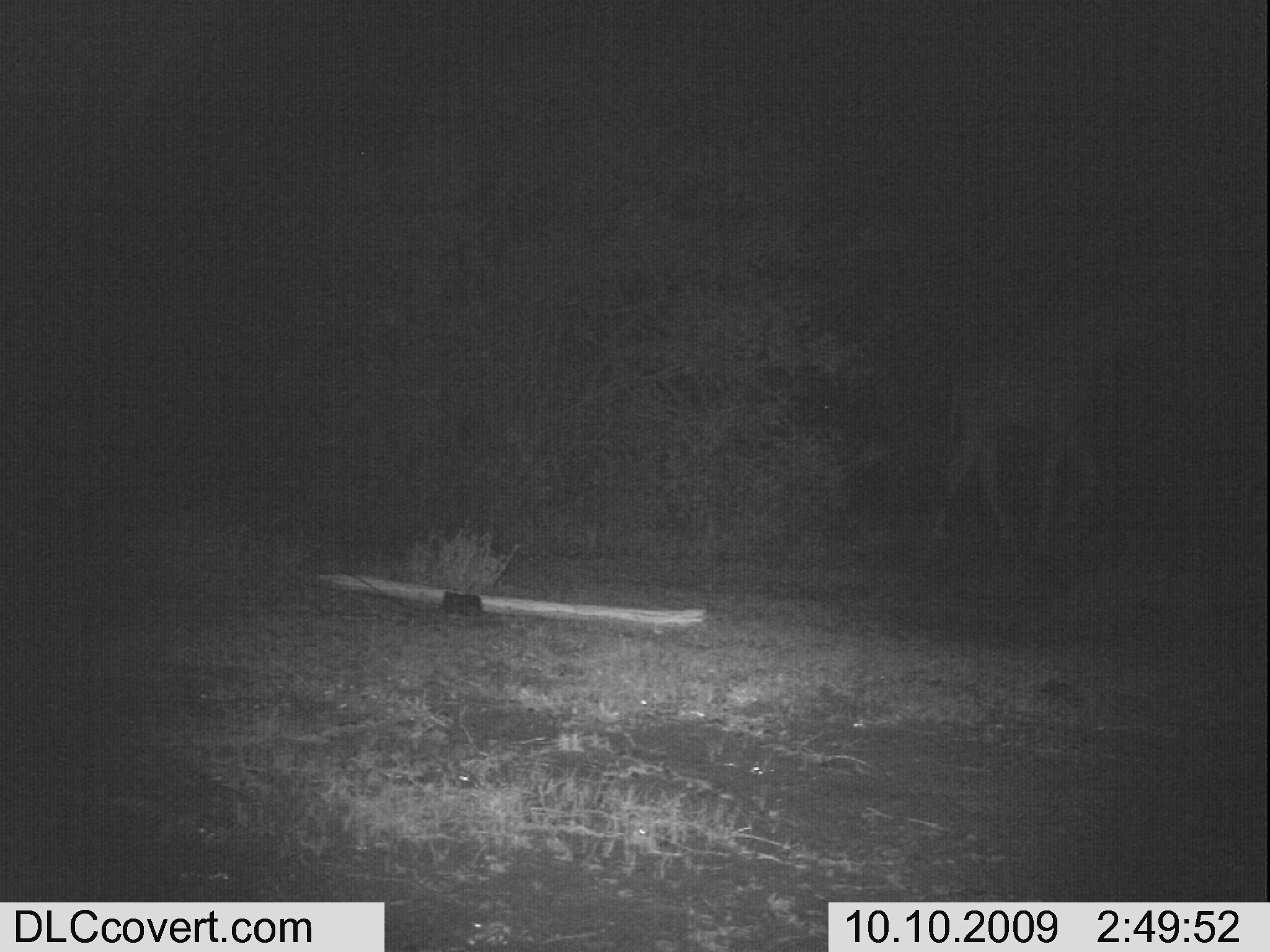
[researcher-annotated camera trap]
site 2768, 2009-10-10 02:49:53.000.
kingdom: Animalia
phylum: Chordata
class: Mammalia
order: Artiodactyla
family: Giraffidae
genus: Giraffa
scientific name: Giraffa camelopardalis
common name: giraffe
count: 1